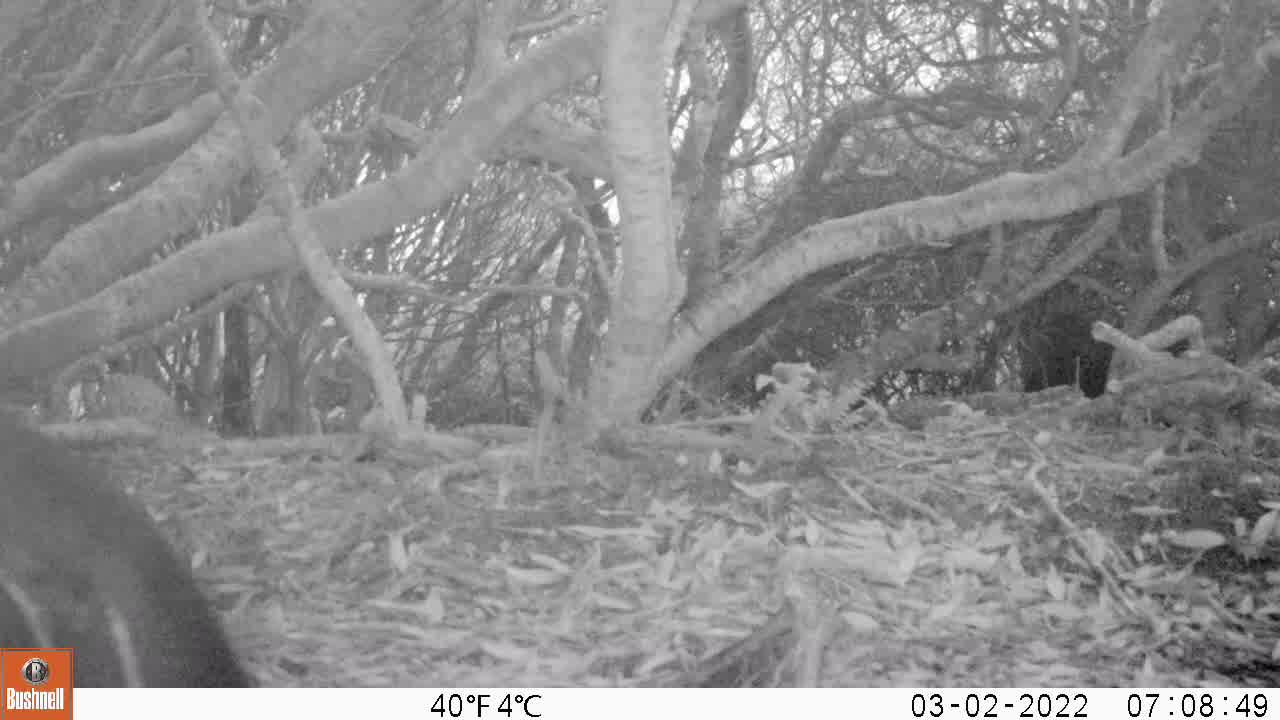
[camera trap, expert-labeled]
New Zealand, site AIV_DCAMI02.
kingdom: Animalia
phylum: Chordata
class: Aves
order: Sphenisciformes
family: Spheniscidae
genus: Megadyptes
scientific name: Megadyptes antipodes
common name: yellow-eyed penguin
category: yellow eyed penguin